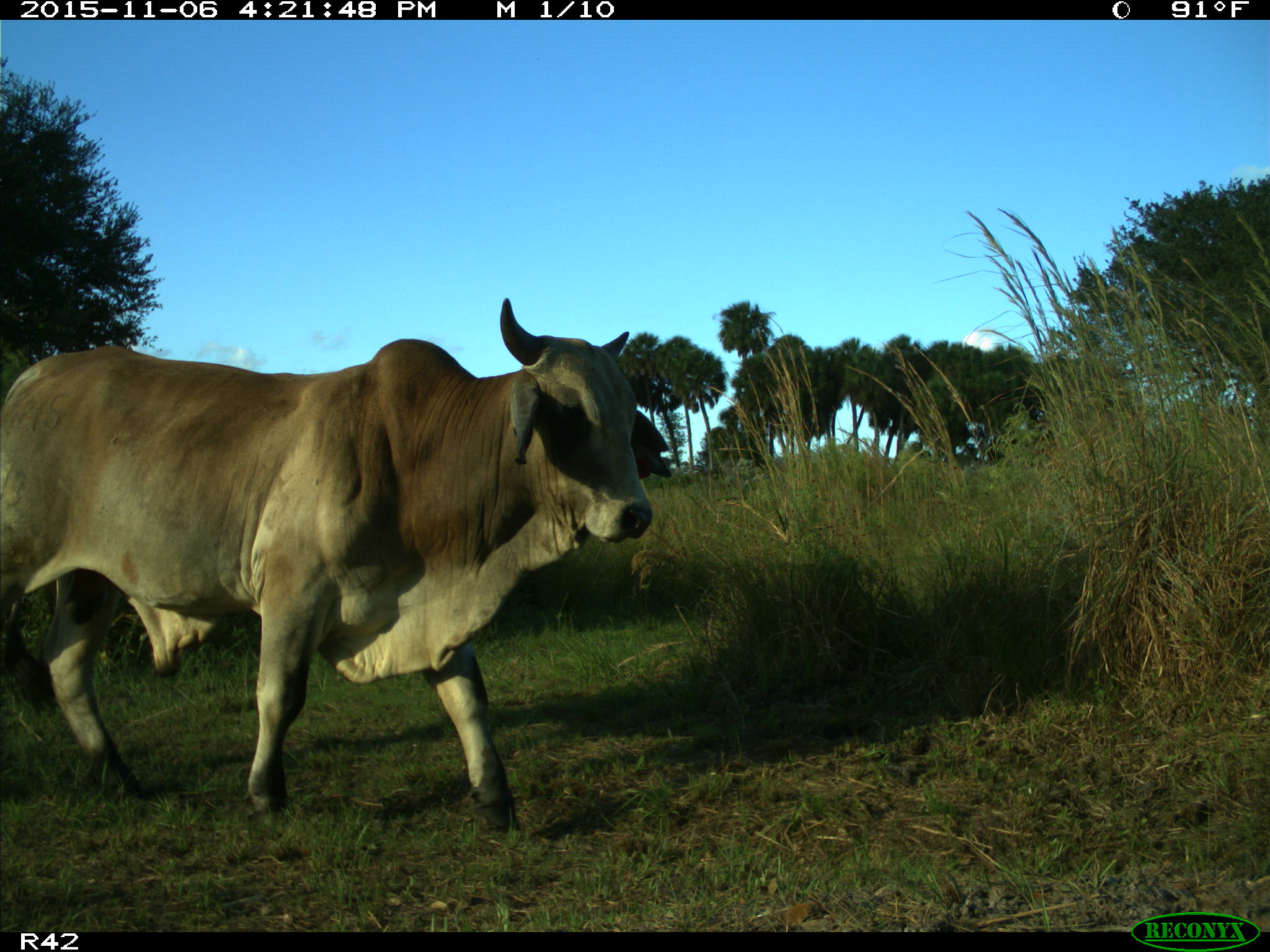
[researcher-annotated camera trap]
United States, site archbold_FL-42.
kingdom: Animalia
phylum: Chordata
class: Mammalia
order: Artiodactyla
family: Bovidae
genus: Bos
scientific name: Bos taurus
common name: domestic cow